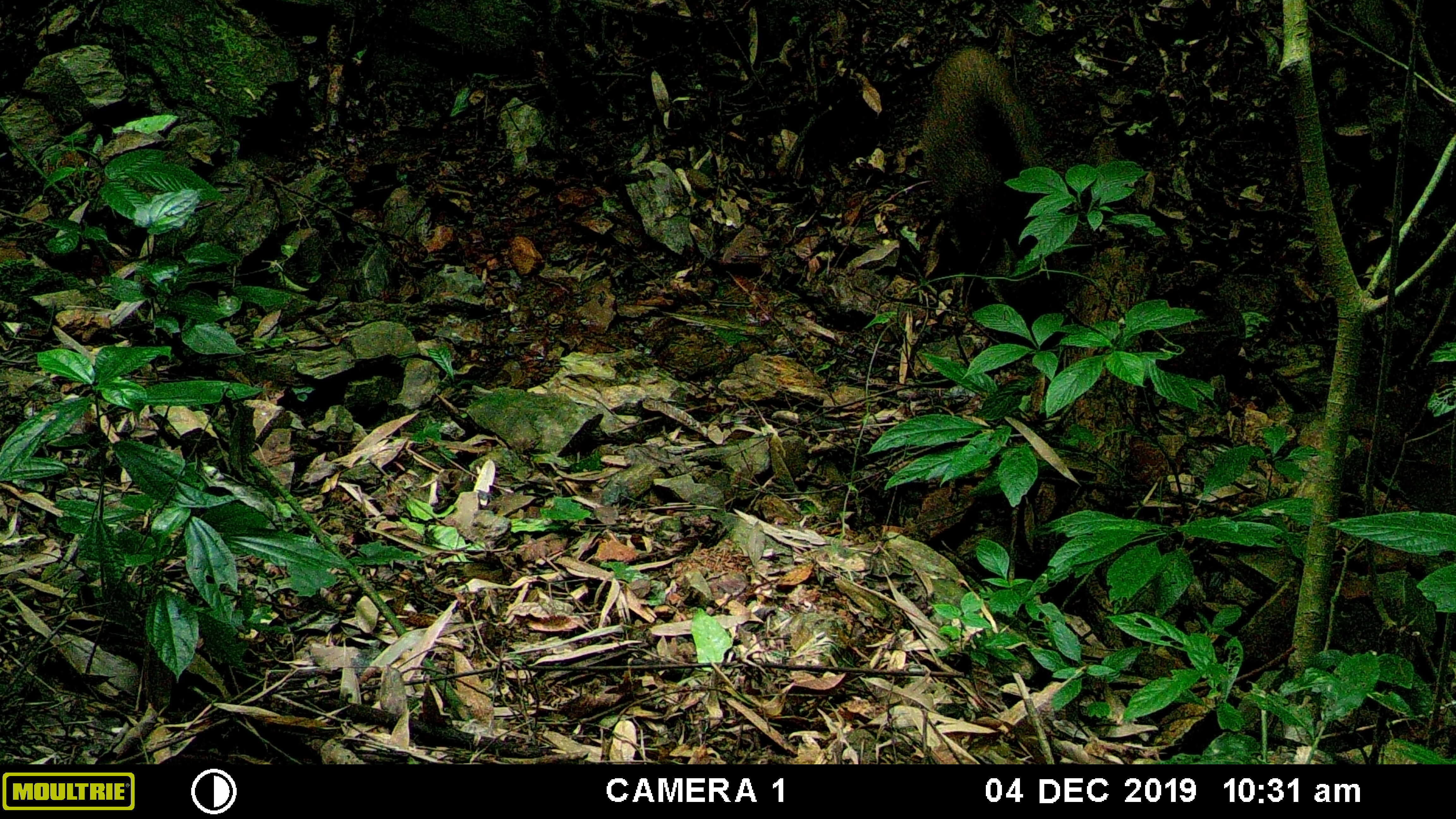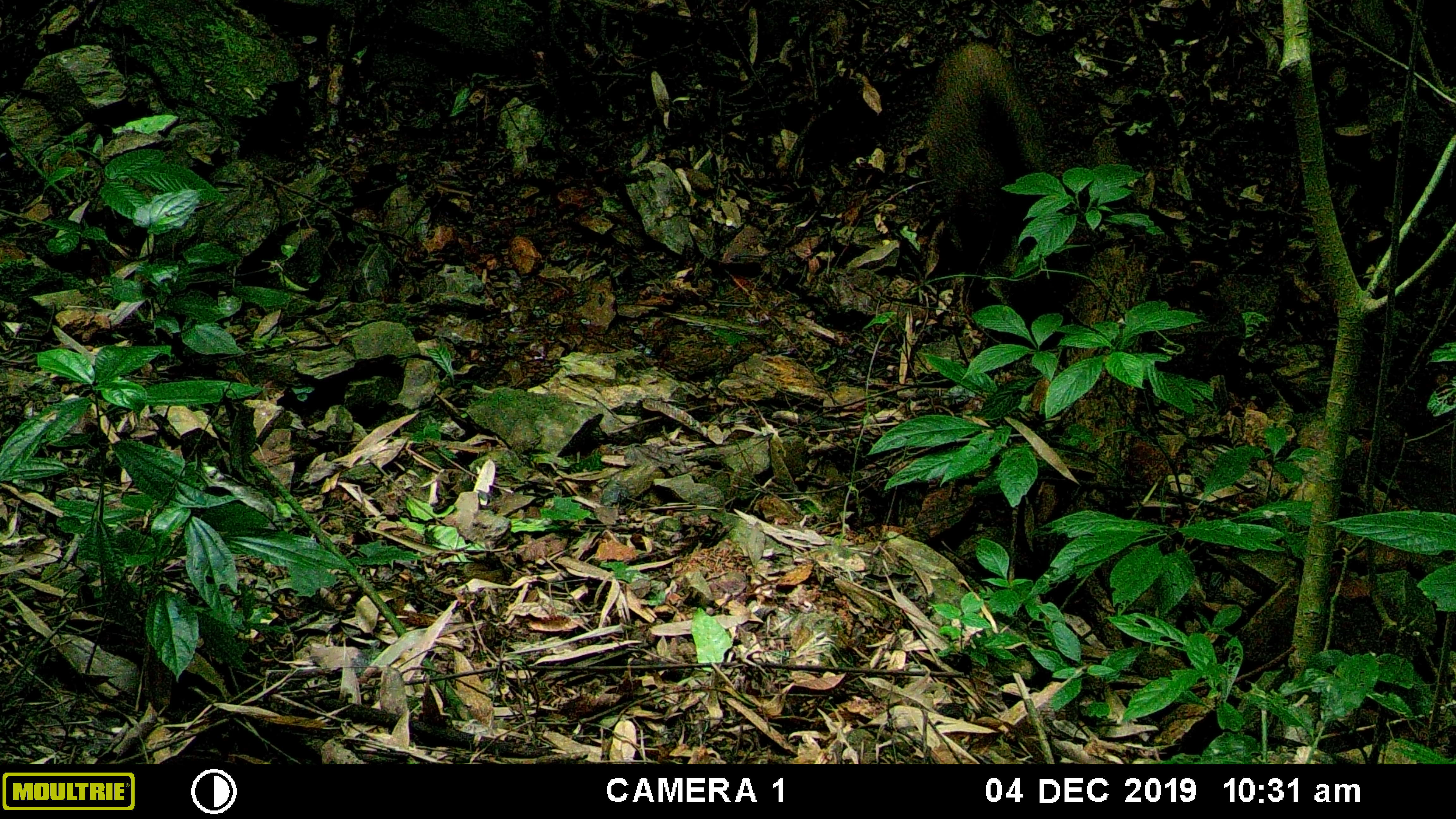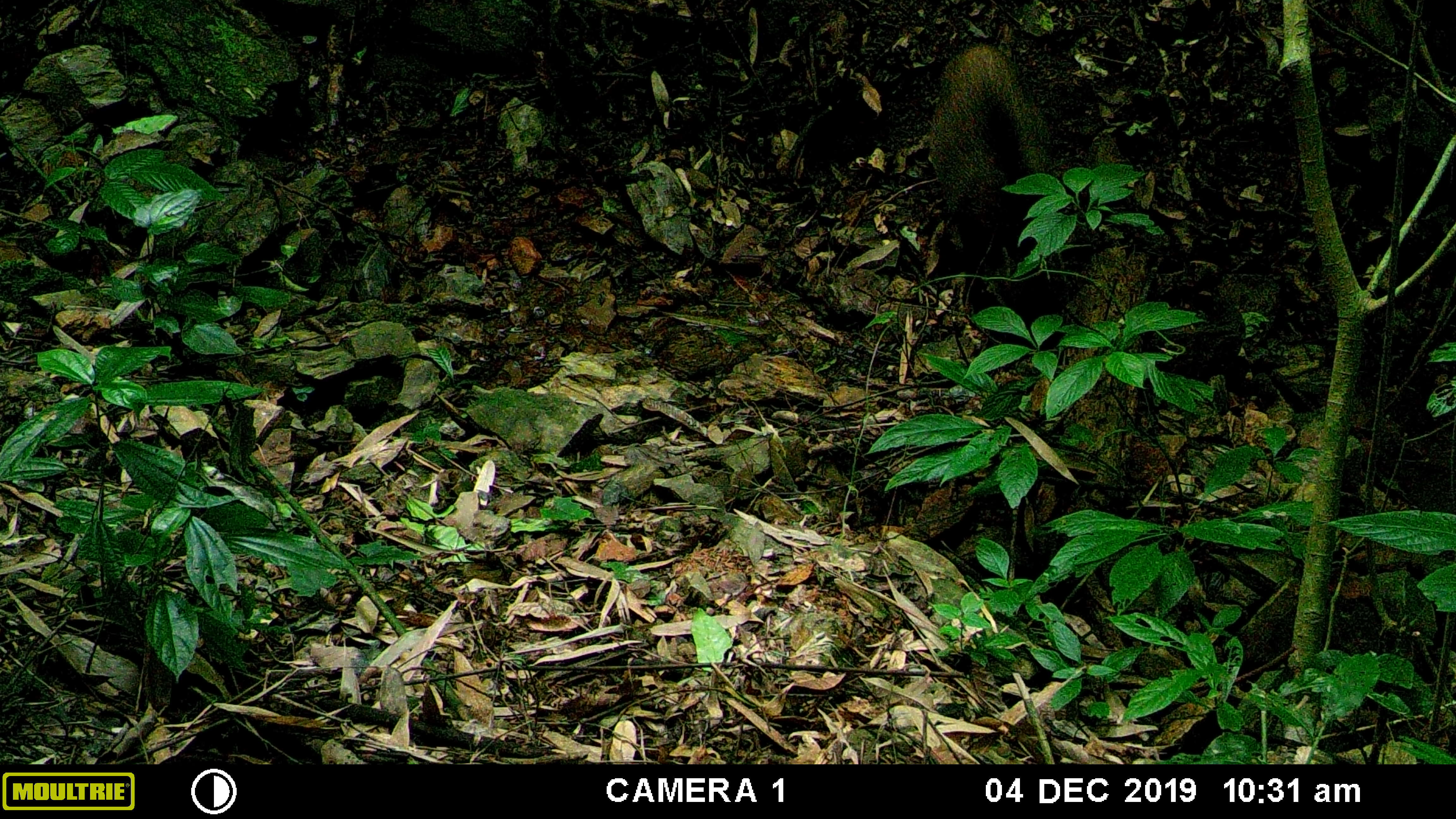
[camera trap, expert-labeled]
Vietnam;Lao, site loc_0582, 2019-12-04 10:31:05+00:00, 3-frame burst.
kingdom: Animalia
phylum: Chordata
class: Mammalia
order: Artiodactyla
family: Suidae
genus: Sus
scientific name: Sus scrofa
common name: eurasian wild pig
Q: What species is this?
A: Eurasian wild pig (Sus scrofa).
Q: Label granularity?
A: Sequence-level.